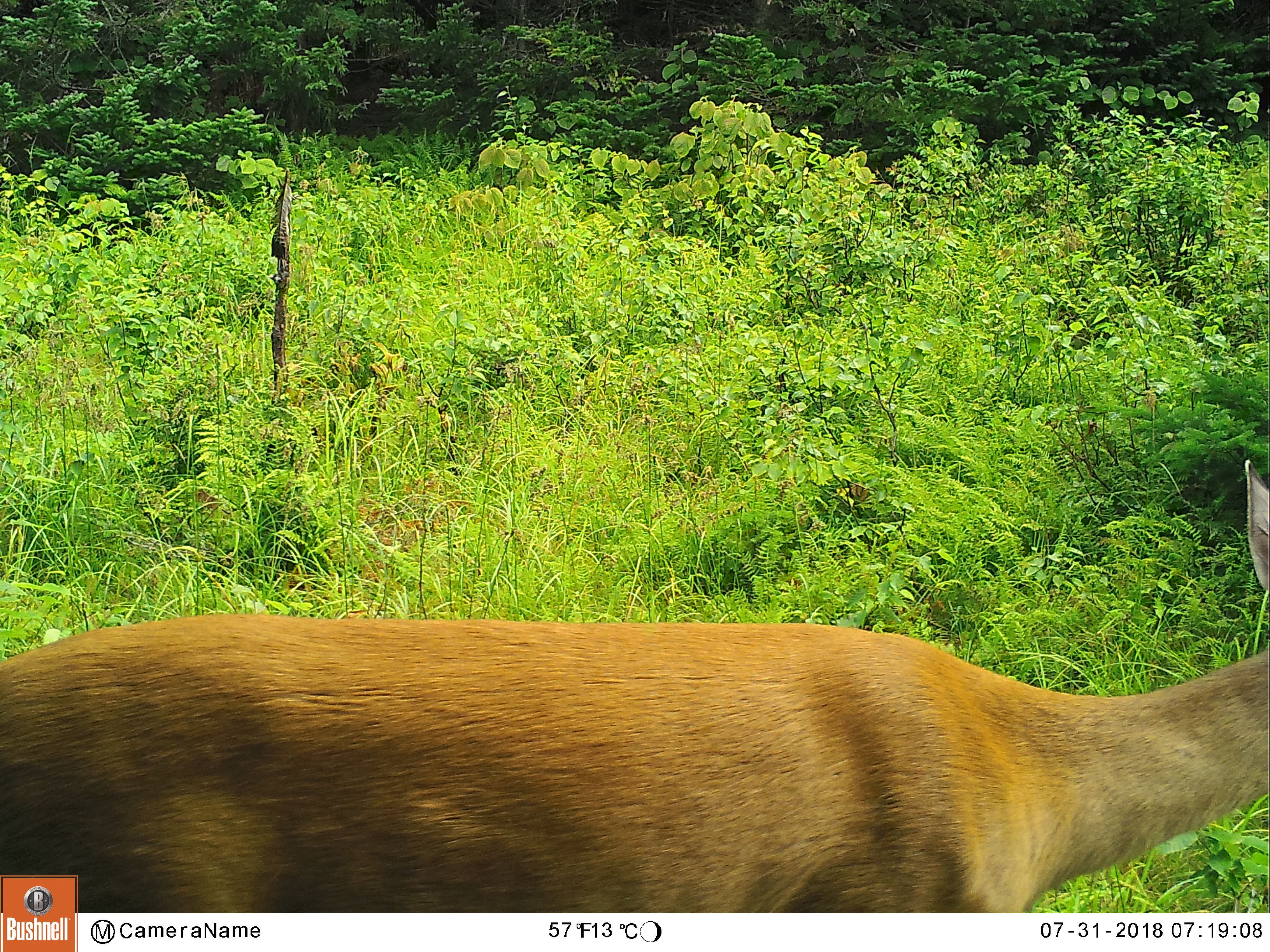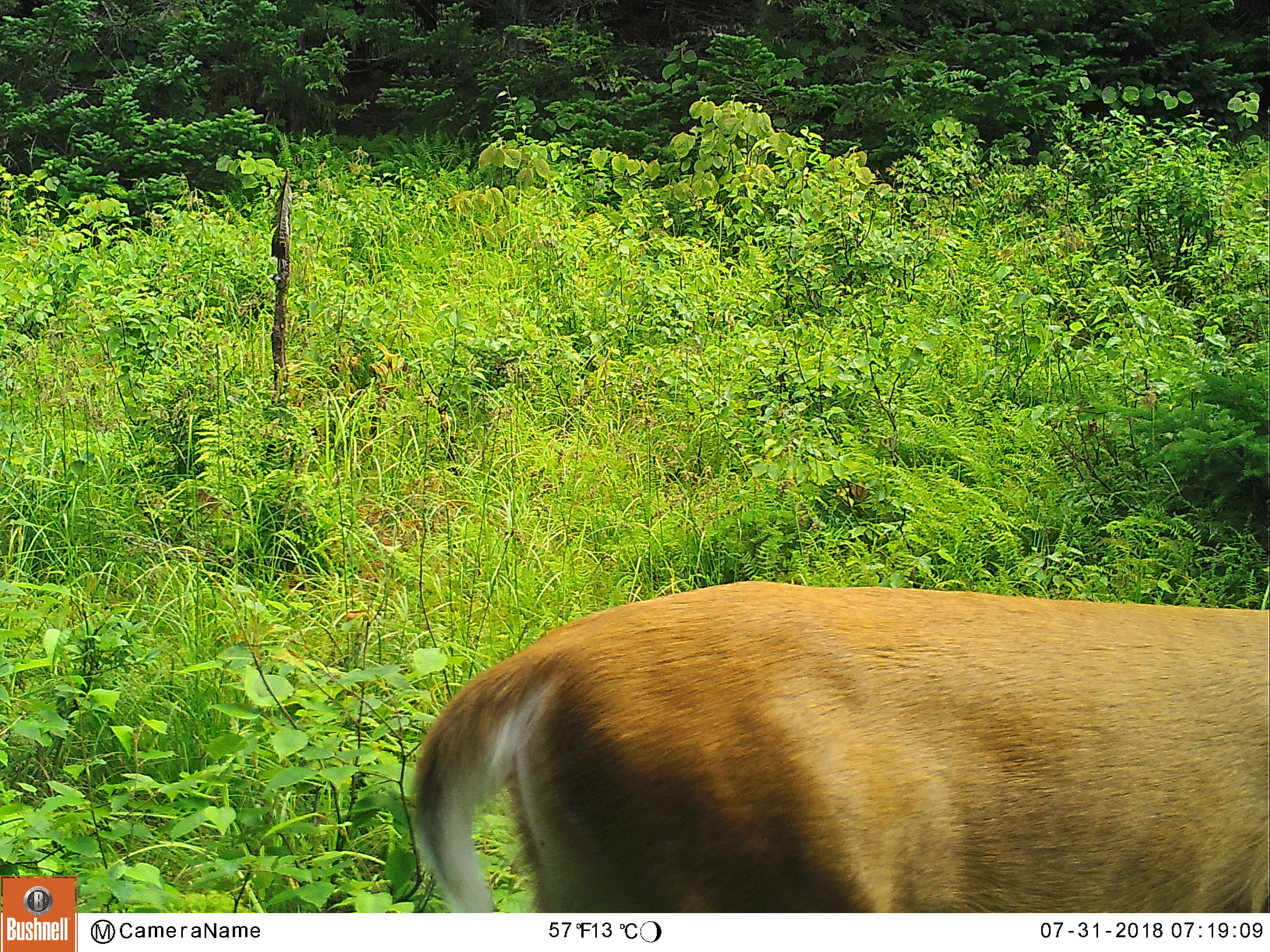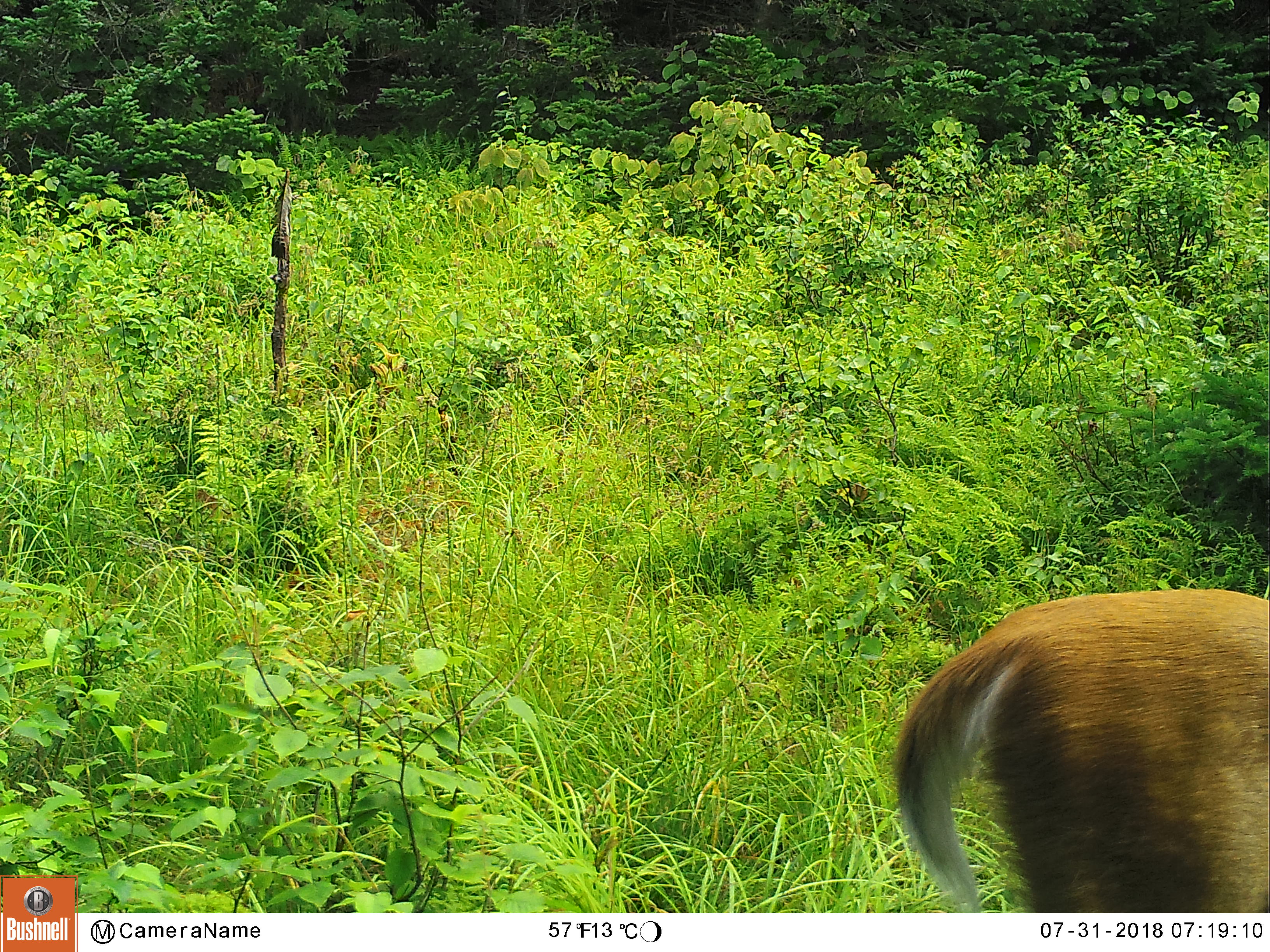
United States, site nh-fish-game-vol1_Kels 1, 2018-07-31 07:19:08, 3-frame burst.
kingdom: Animalia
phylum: Chordata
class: Mammalia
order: Artiodactyla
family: Cervidae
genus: Odocoileus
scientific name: Odocoileus virginianus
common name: white-tailed deer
White-tailed deer (Odocoileus virginianus).